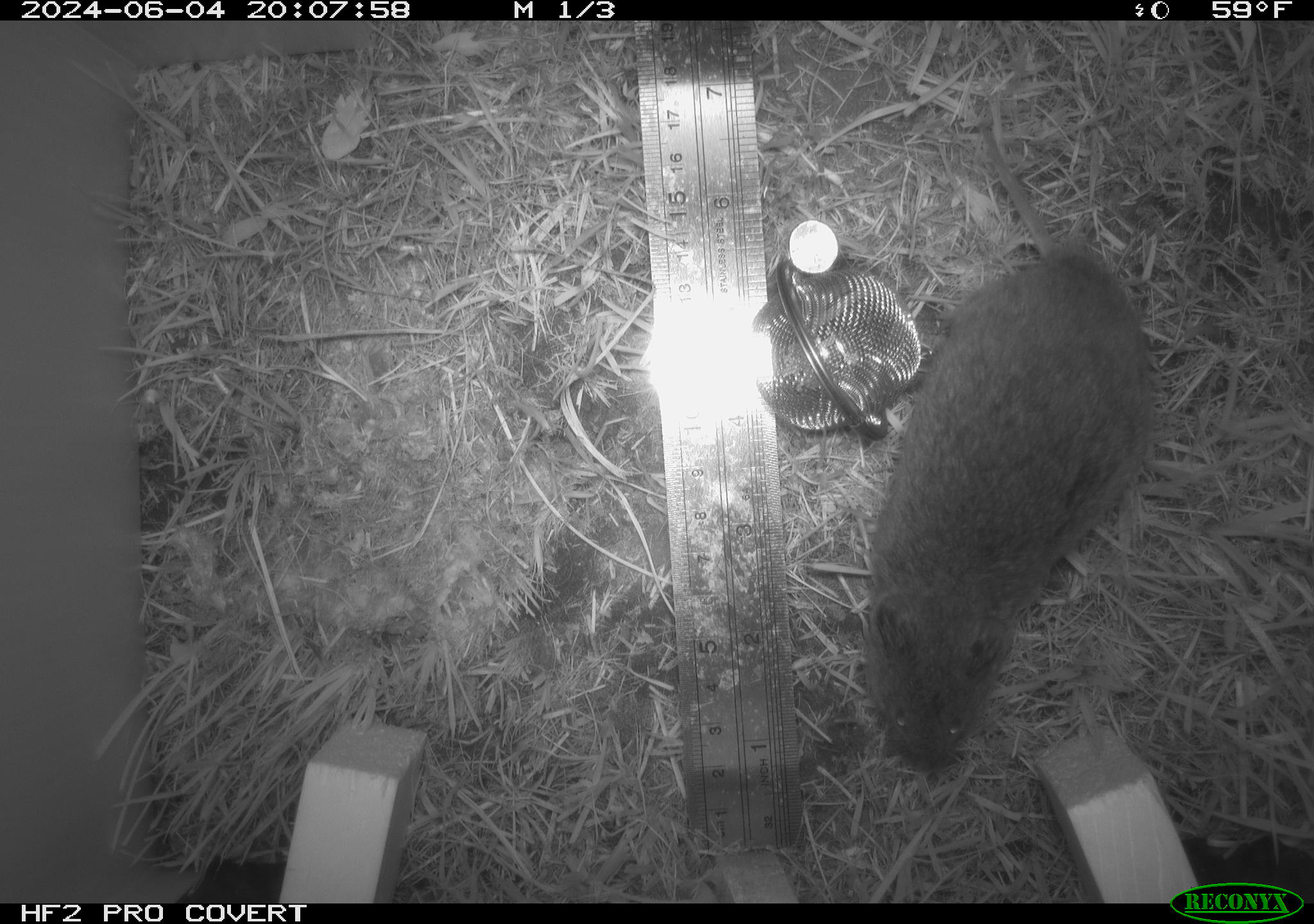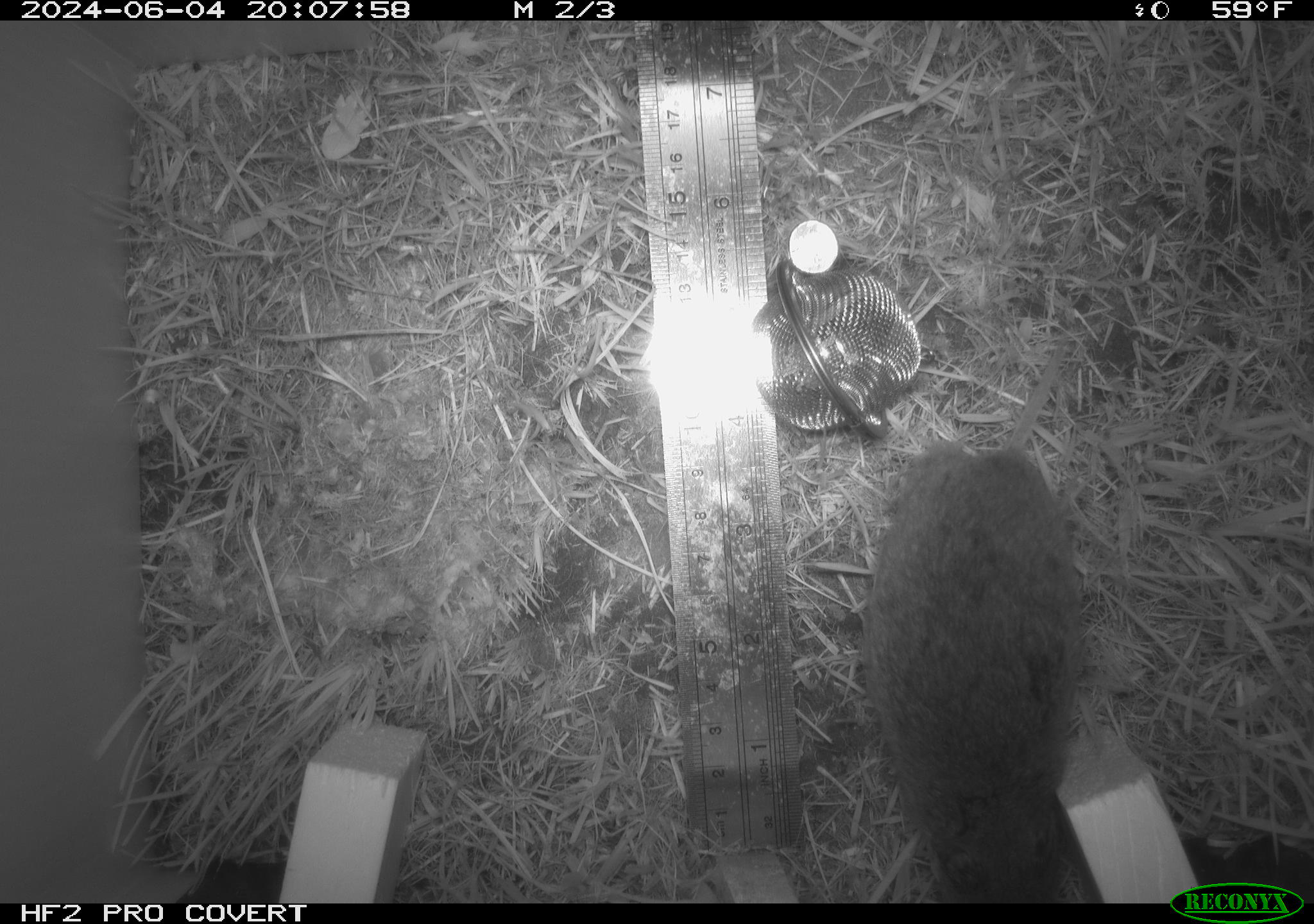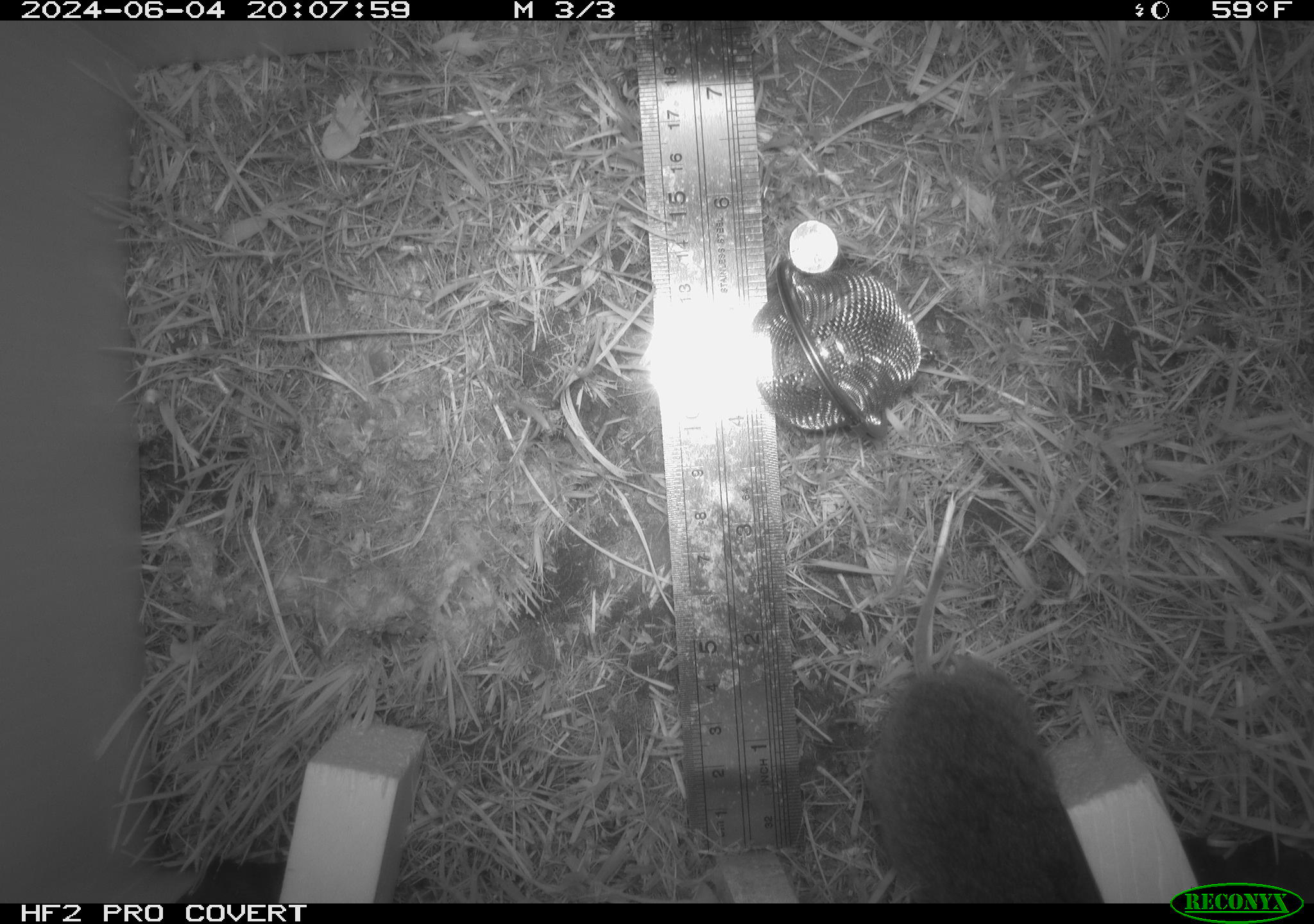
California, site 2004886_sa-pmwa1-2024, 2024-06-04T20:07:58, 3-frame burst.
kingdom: Animalia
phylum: Chordata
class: Mammalia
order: Rodentia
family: Cricetidae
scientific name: Arvicolinae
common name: voles, lemmings, and muskrats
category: arvicolinae subfamily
Arvicolinae subfamily (voles, lemmings, and muskrats) (Arvicolinae).